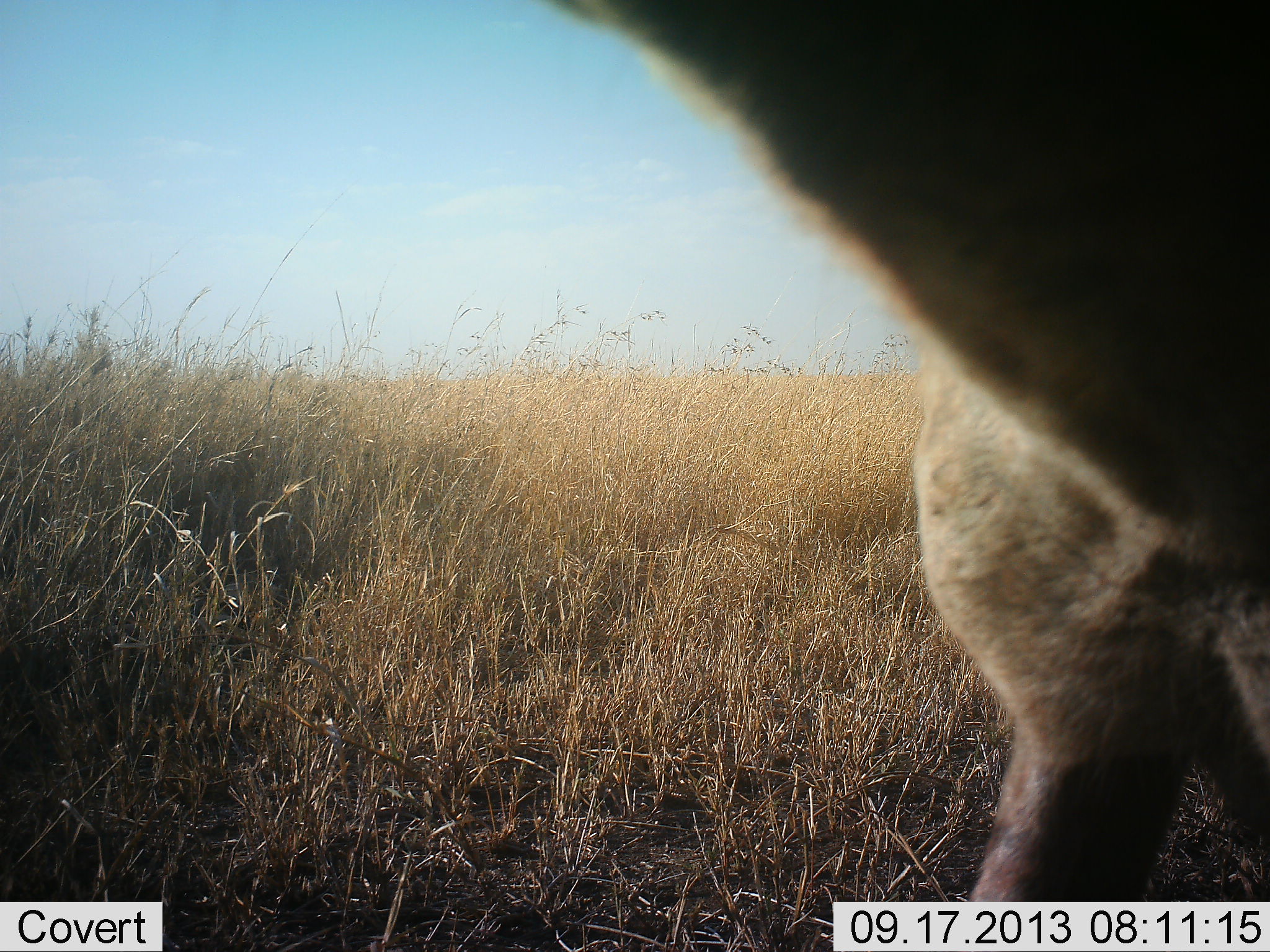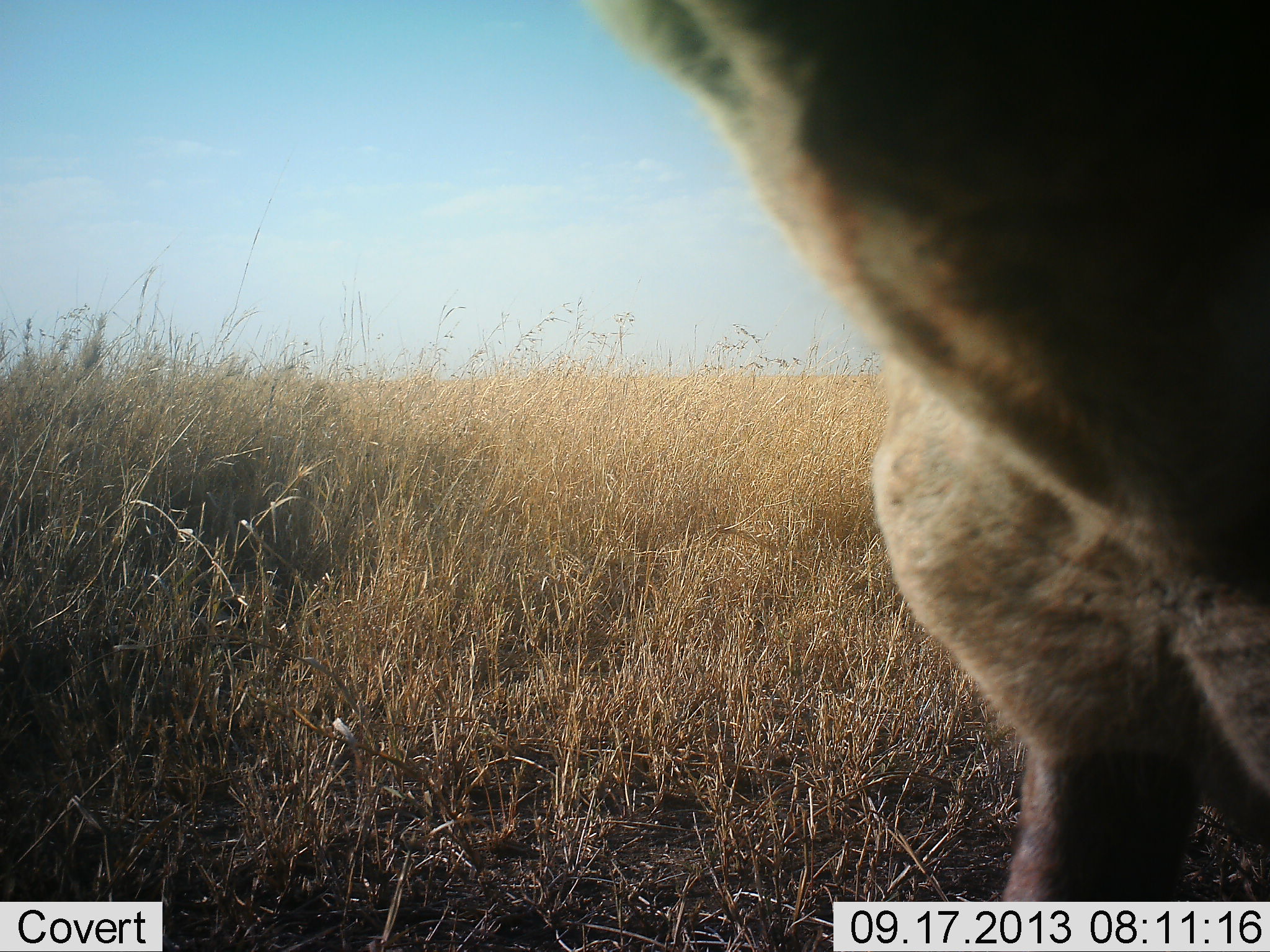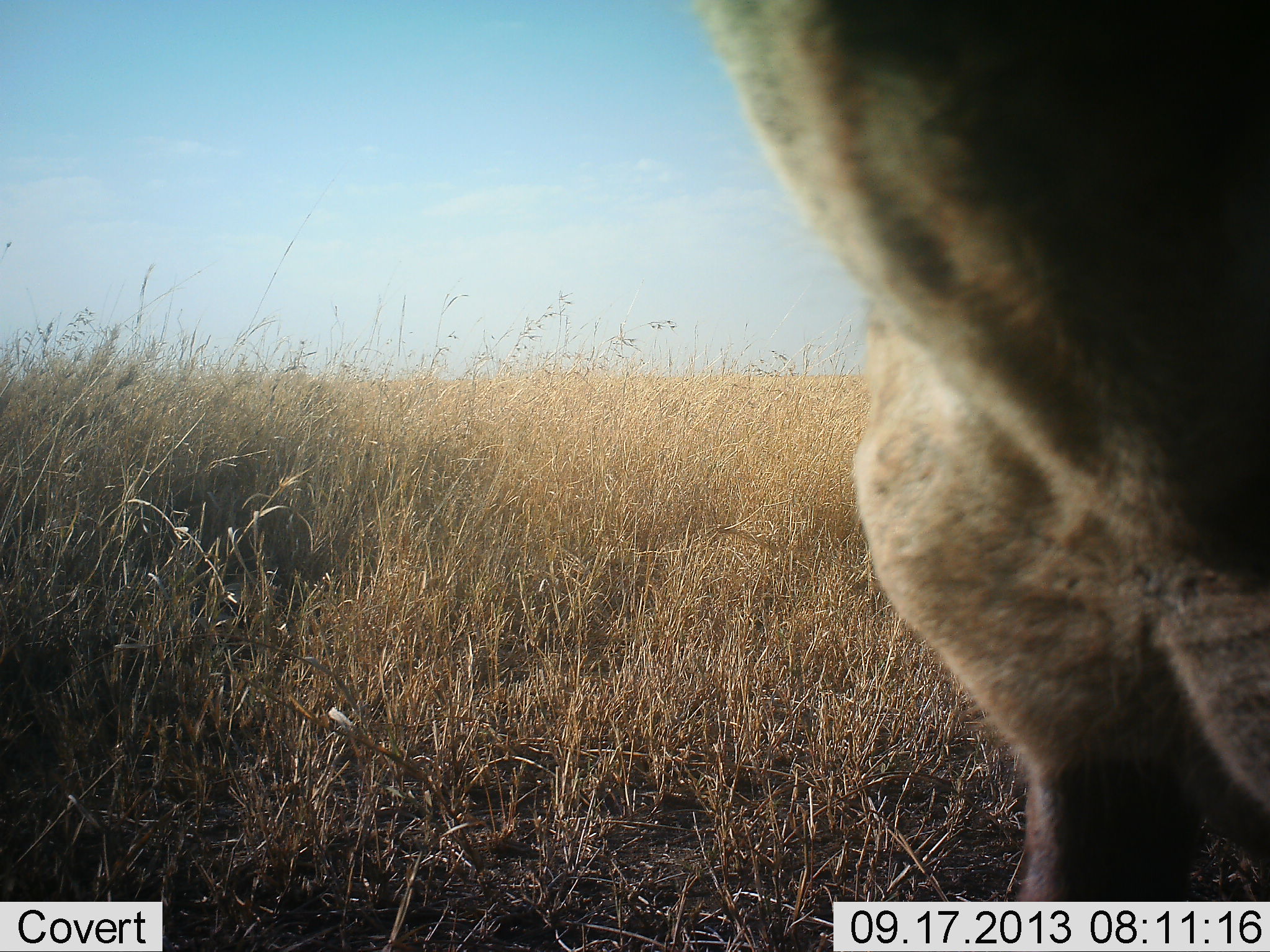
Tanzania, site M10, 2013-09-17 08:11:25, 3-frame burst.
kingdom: Animalia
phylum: Chordata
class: Mammalia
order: Carnivora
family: Hyaenidae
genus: Crocuta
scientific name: Crocuta crocuta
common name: spotted hyena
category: hyenaspotted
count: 1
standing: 71%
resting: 0%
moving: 0%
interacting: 29%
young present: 0%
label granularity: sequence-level